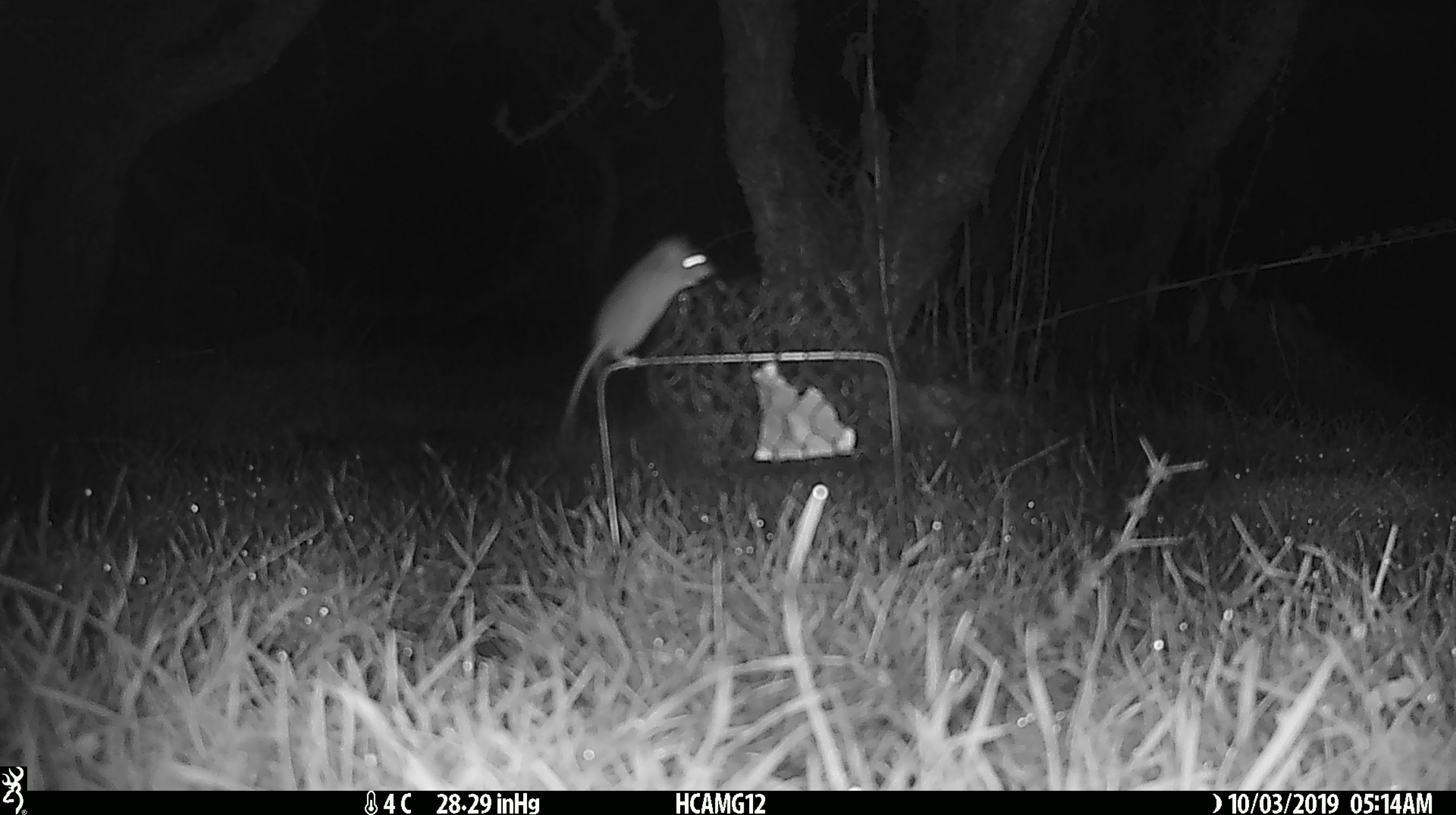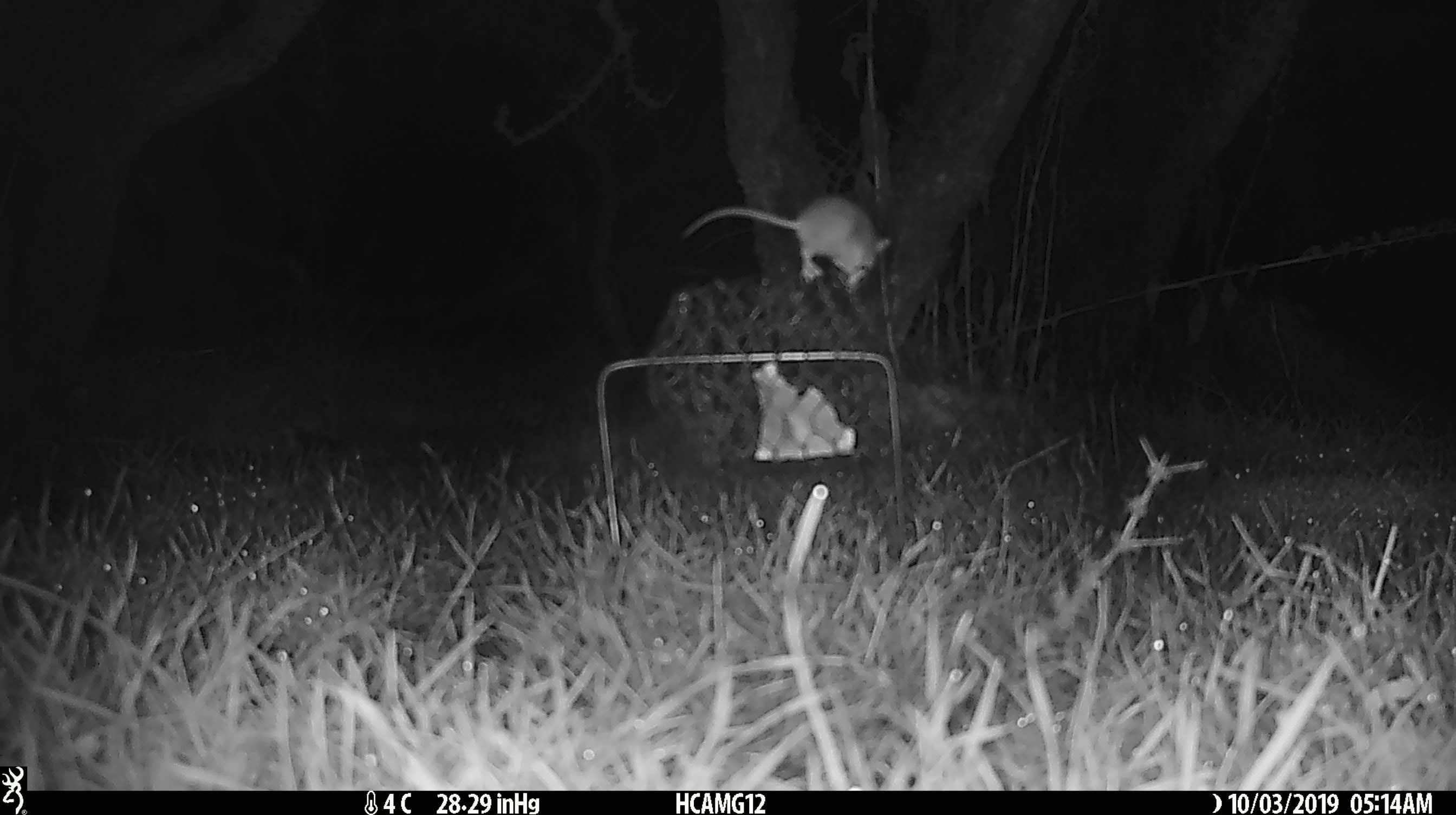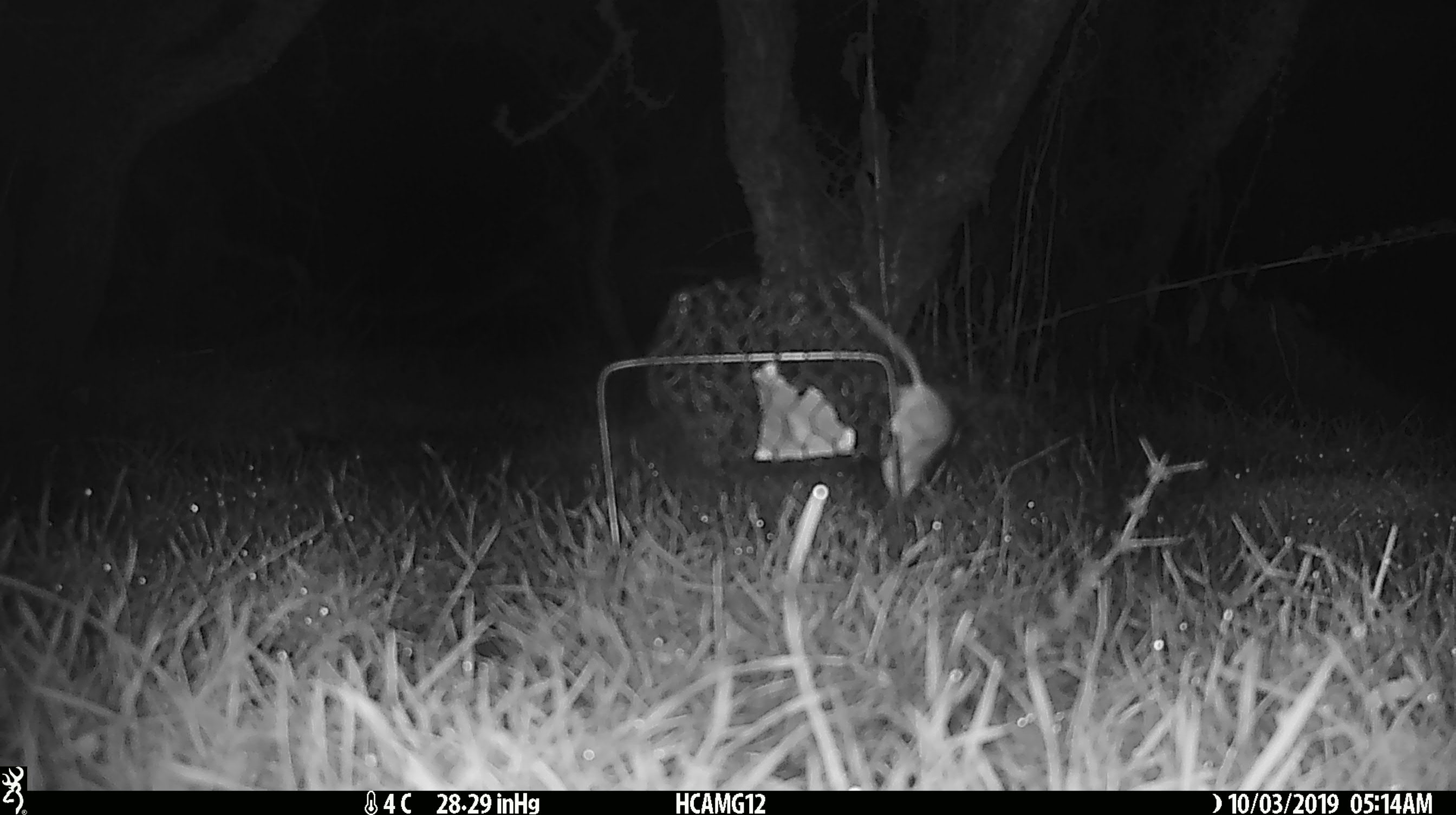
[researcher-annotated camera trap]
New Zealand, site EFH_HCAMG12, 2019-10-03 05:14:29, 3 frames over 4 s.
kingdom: Animalia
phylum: Chordata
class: Mammalia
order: Rodentia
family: Muridae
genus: Mus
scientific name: Mus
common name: mouse